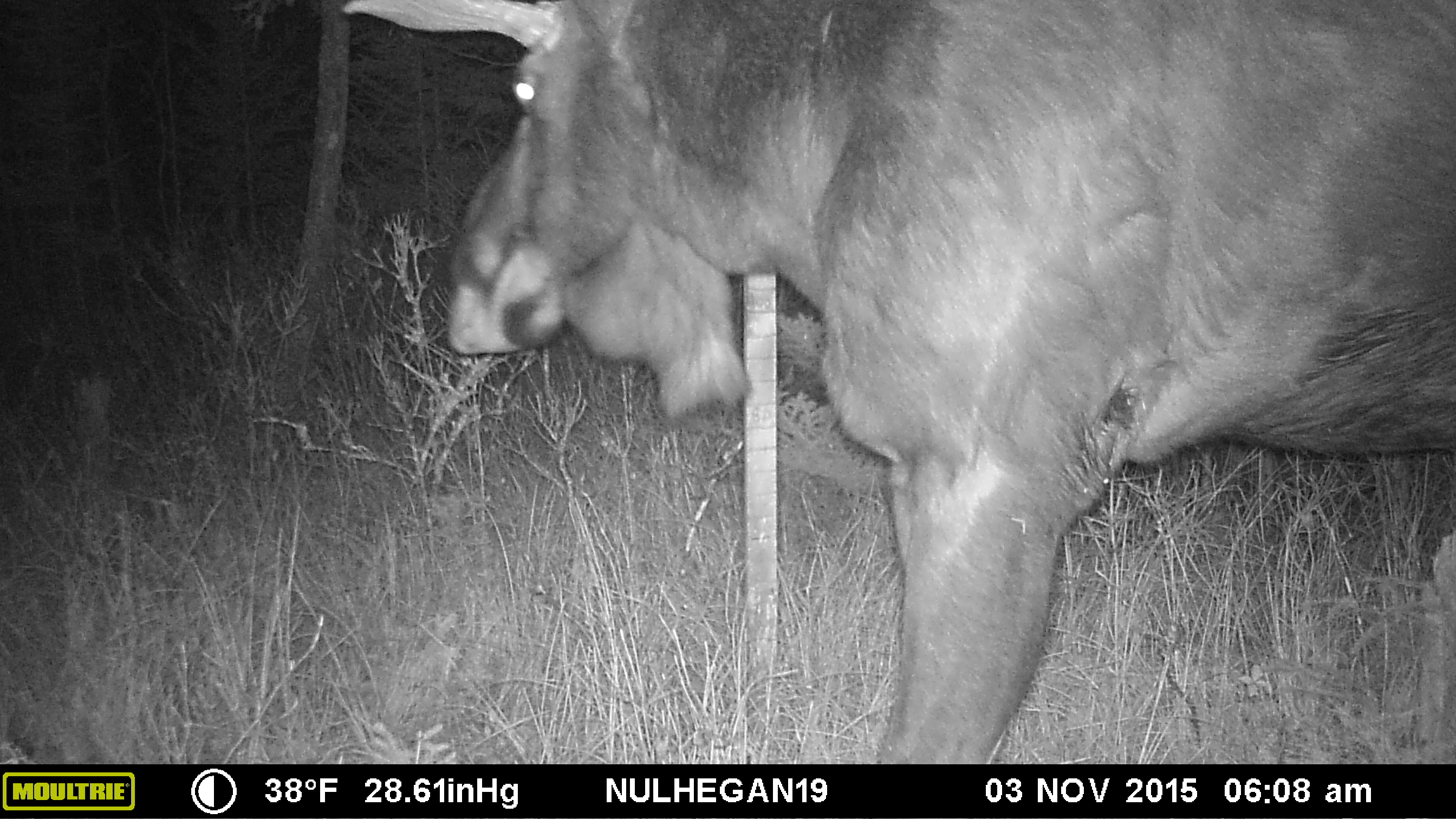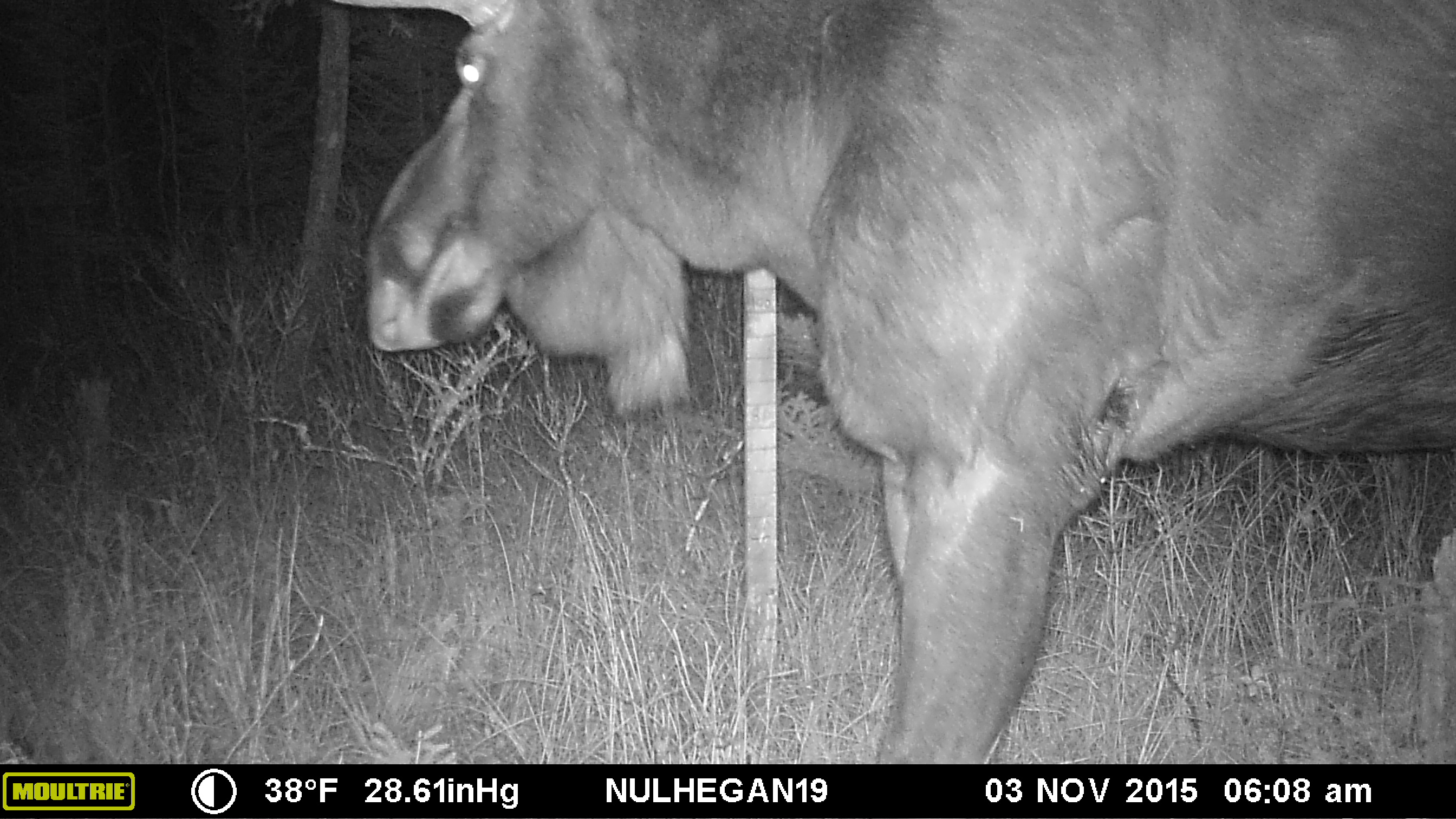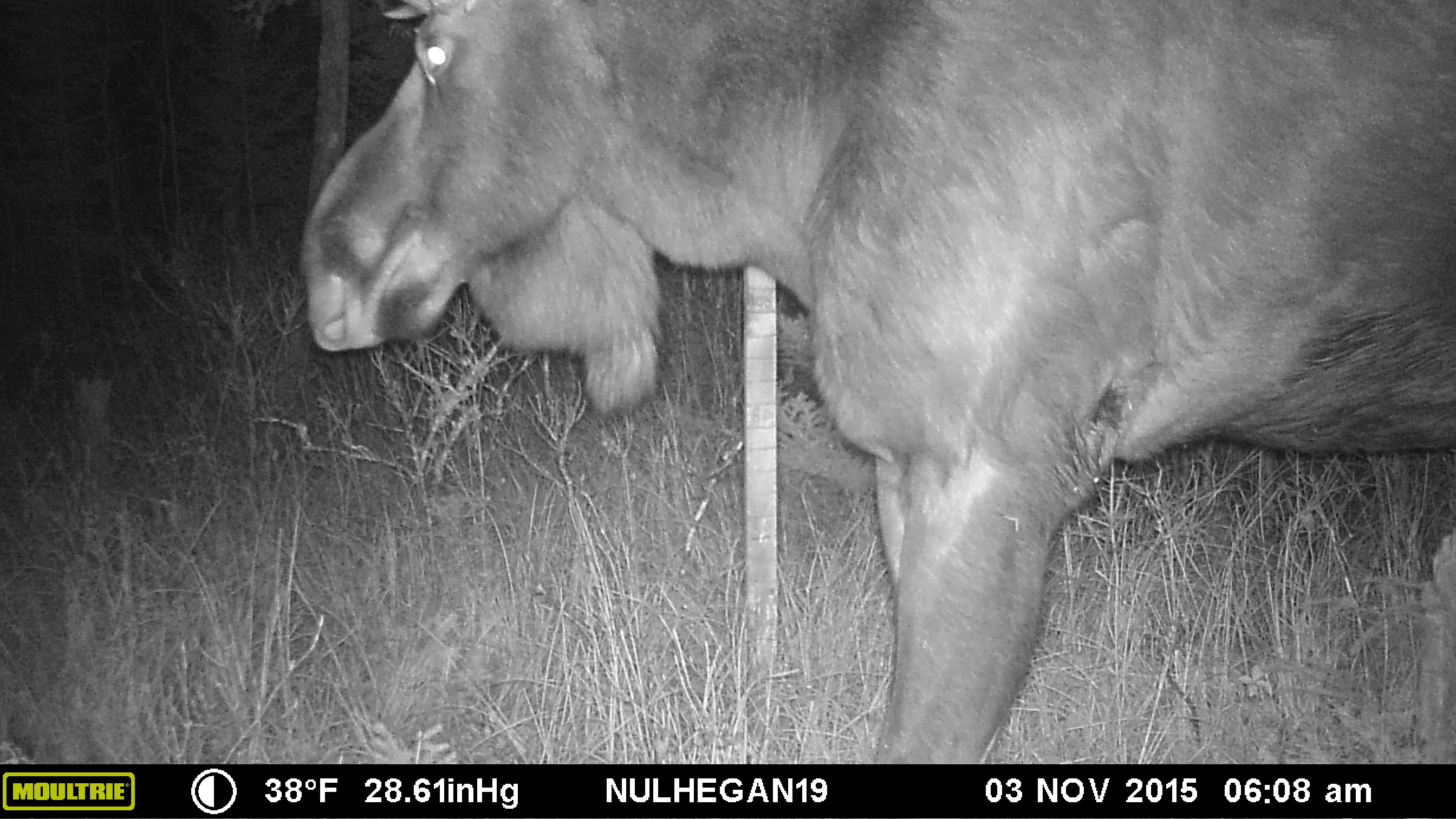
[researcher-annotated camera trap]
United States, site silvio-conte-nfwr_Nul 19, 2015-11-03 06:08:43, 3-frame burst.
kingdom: Animalia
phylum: Chordata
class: Mammalia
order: Artiodactyla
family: Cervidae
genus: Alces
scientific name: Alces alces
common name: moose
Moose (Alces alces).